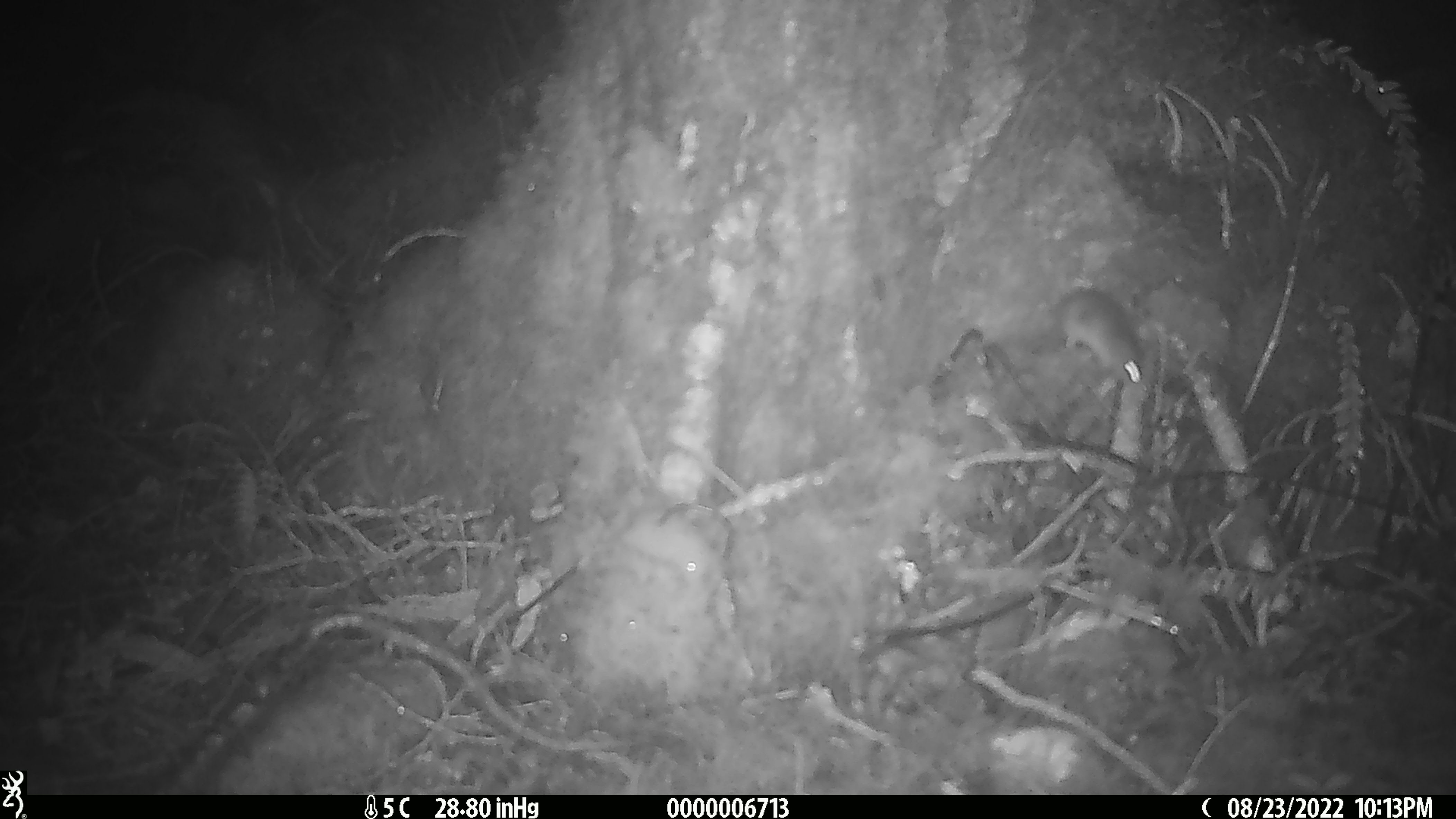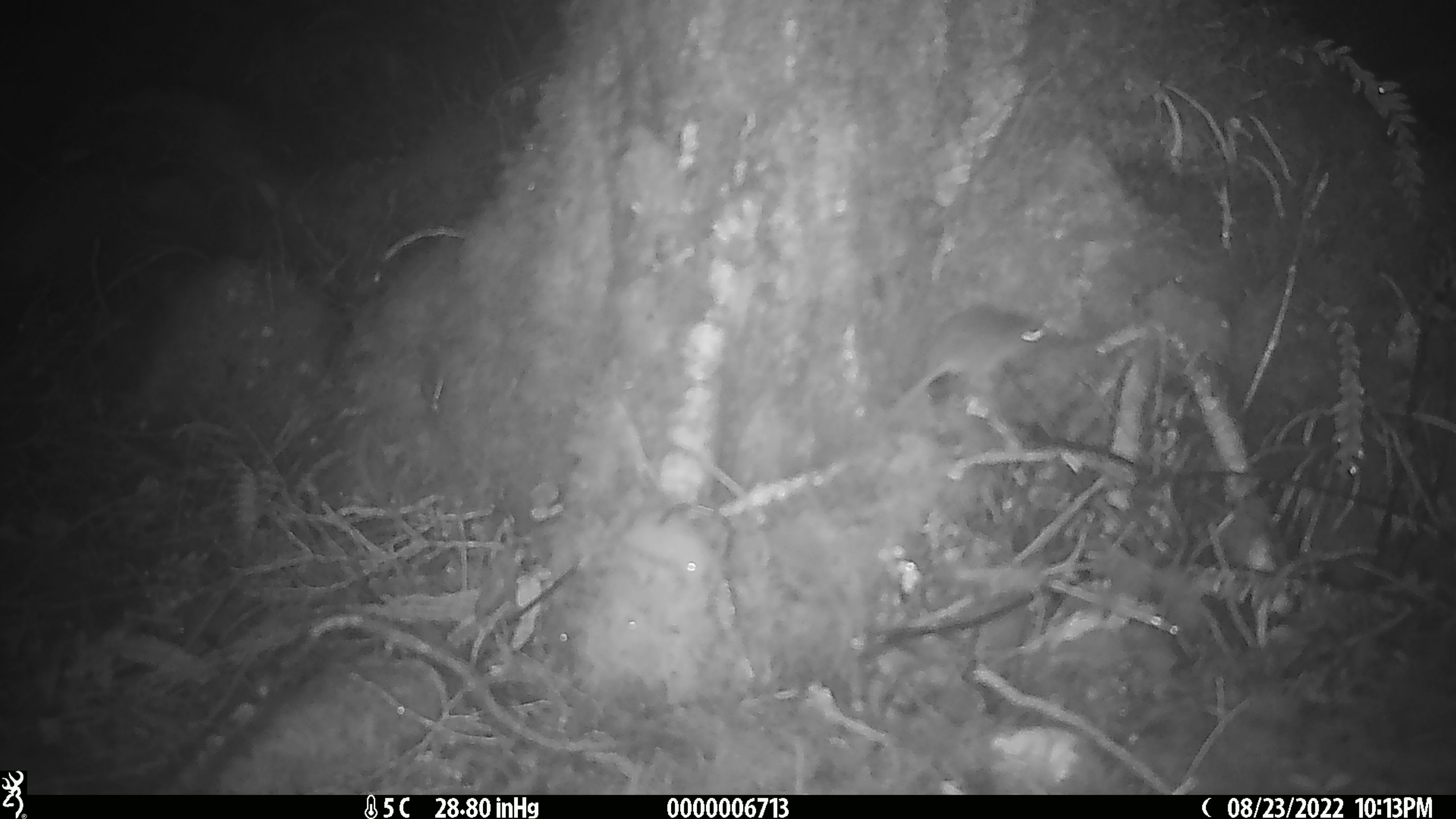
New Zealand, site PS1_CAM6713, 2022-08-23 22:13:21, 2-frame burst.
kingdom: Animalia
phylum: Chordata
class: Mammalia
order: Rodentia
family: Muridae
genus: Mus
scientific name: Mus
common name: mouse